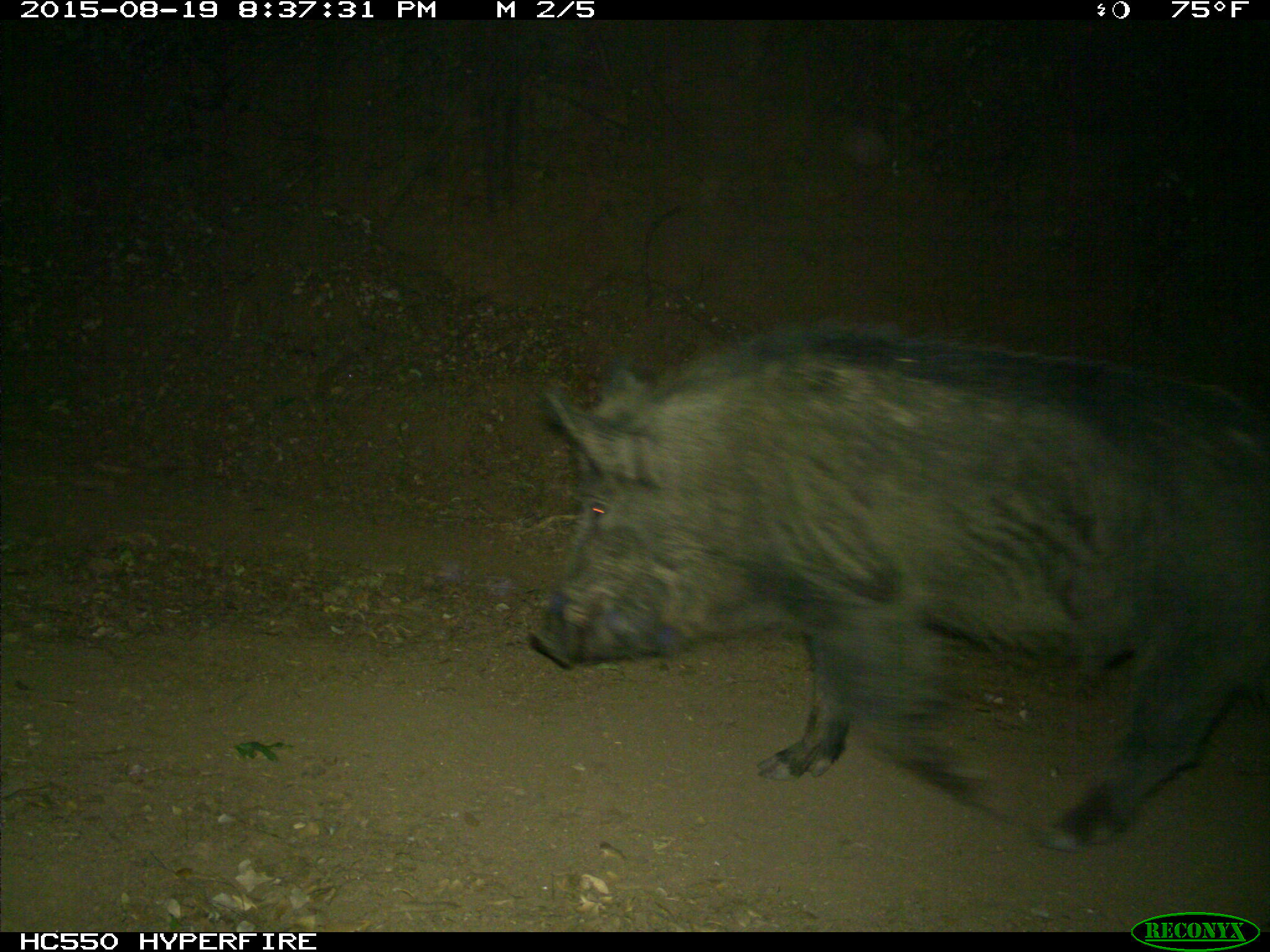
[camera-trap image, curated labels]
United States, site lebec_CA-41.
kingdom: Animalia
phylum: Chordata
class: Mammalia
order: Artiodactyla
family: Suidae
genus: Sus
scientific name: Sus scrofa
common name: wild boar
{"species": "Sus scrofa (wild boar)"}